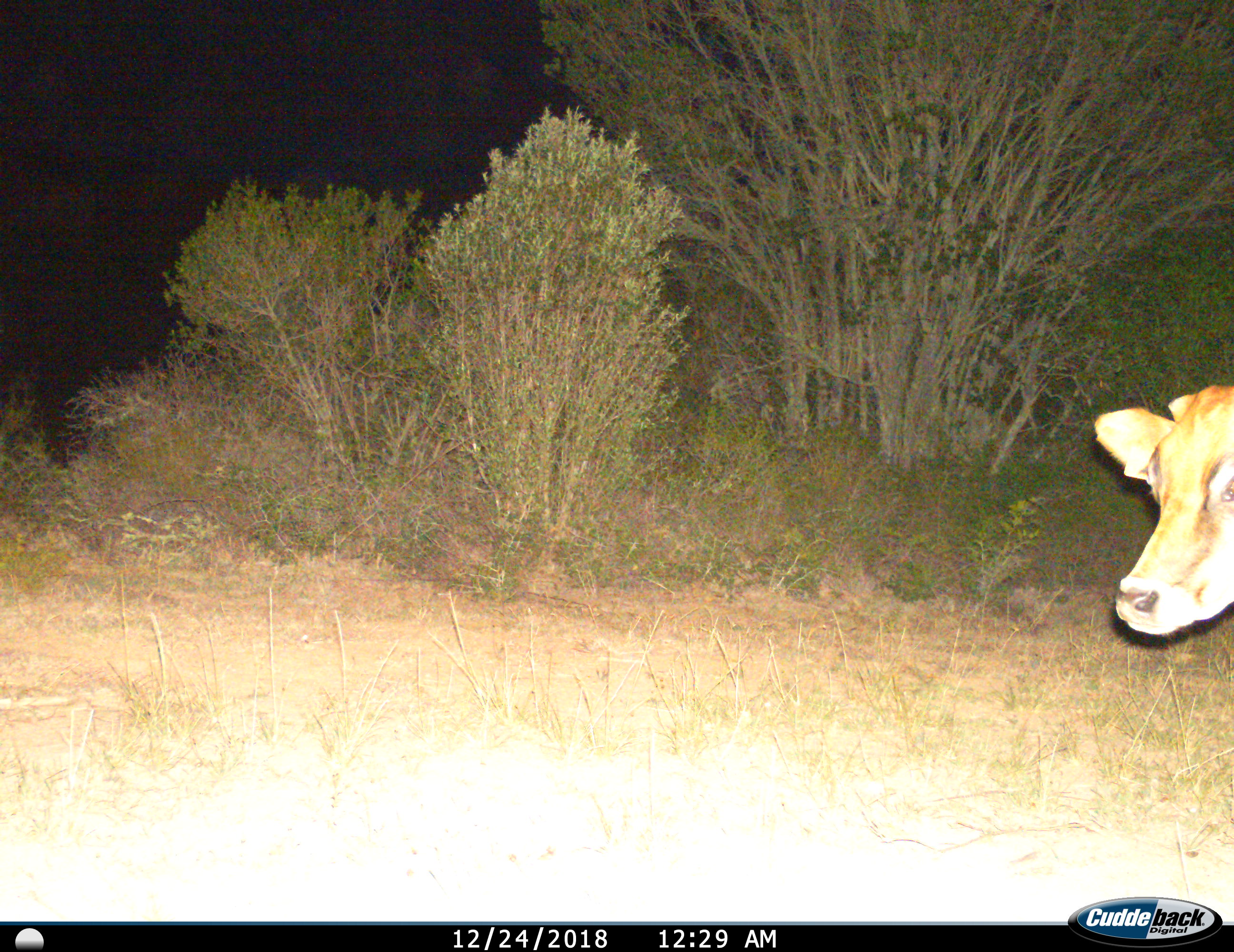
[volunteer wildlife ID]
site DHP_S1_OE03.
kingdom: Animalia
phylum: Chordata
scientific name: Vertebrata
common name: domestic animal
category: domesticanimal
Domesticanimal (domestic animal) (Vertebrata), count 1. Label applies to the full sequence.